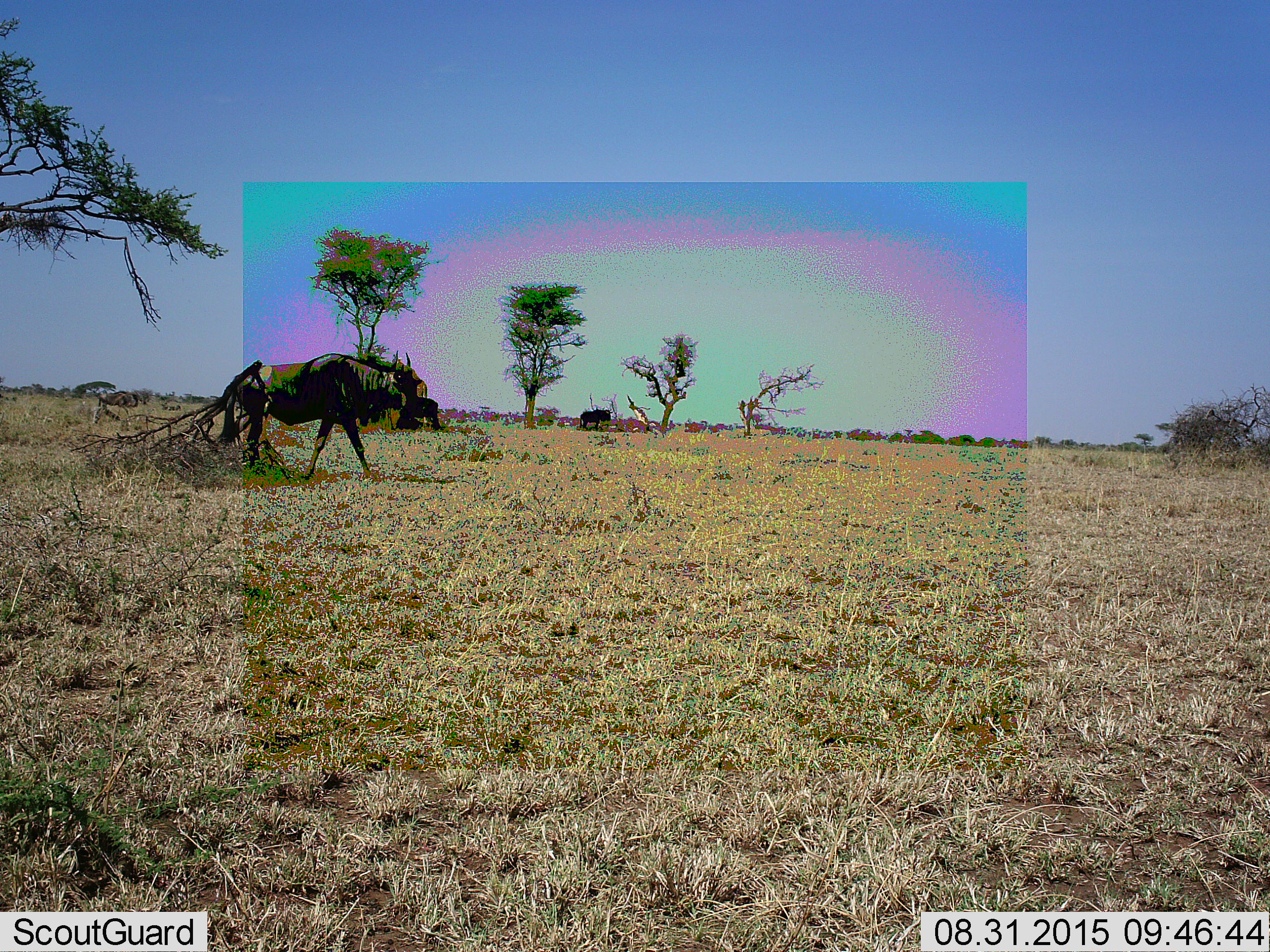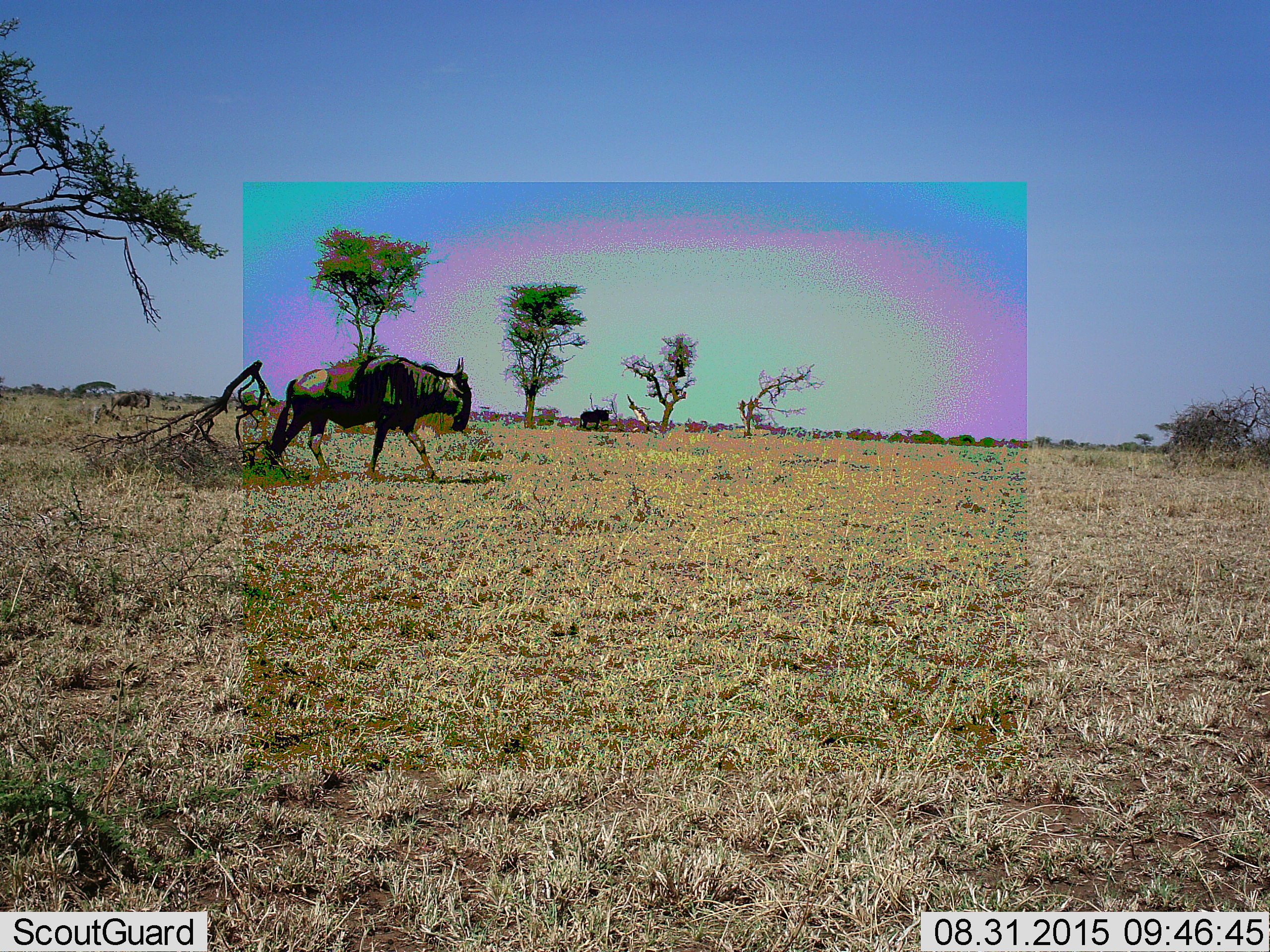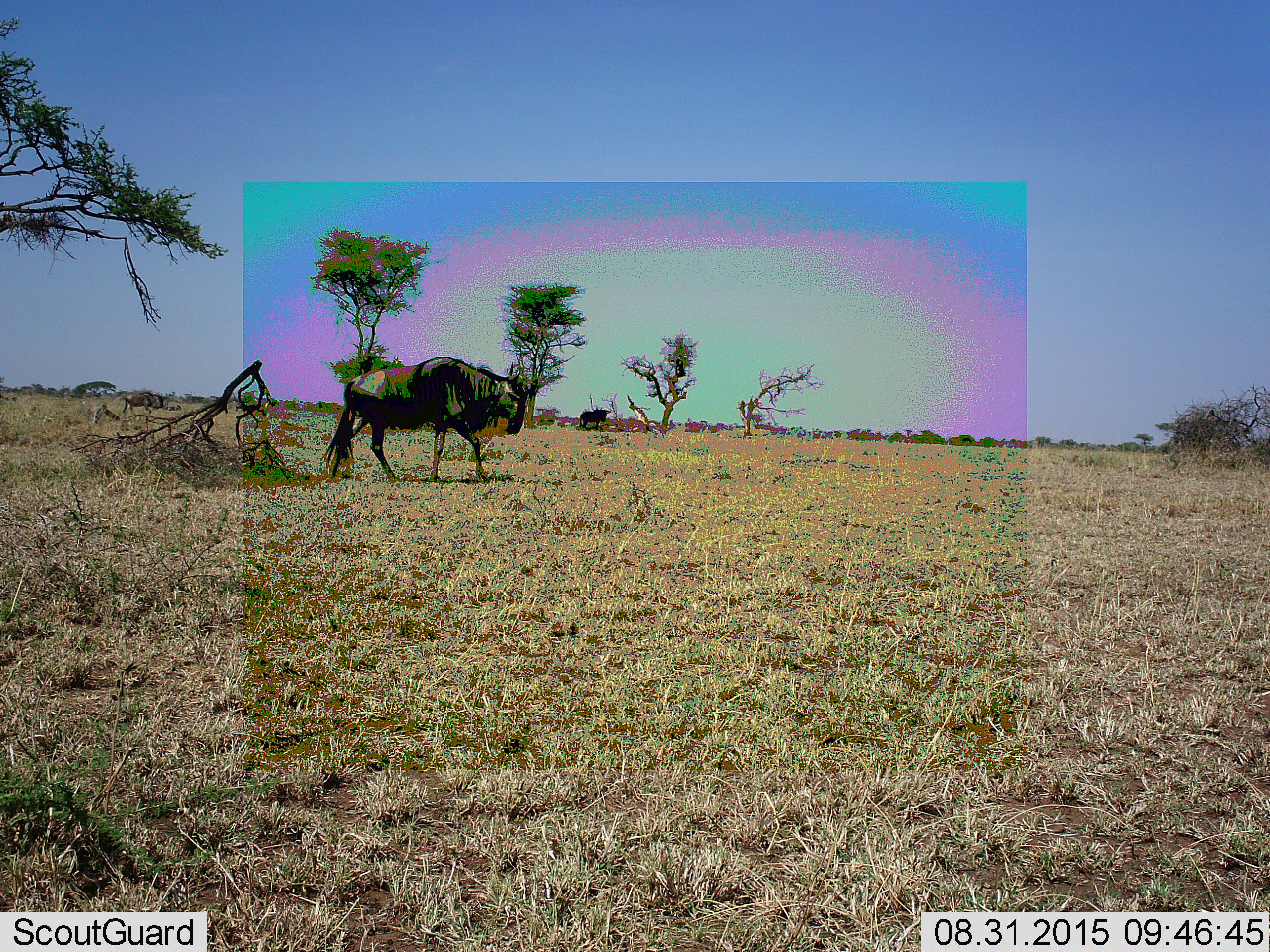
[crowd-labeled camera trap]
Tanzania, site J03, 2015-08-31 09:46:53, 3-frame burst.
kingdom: Animalia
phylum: Chordata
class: Mammalia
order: Artiodactyla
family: Bovidae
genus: Connochaetes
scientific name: Connochaetes taurinus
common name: blue wildebeest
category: wildebeest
Wildebeest (blue wildebeest) (Connochaetes taurinus), count 3. Behavior (volunteer vote fractions): standing 22%, resting 0%, moving 100%, interacting 0%. Young present (vote fraction): 0%. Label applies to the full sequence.